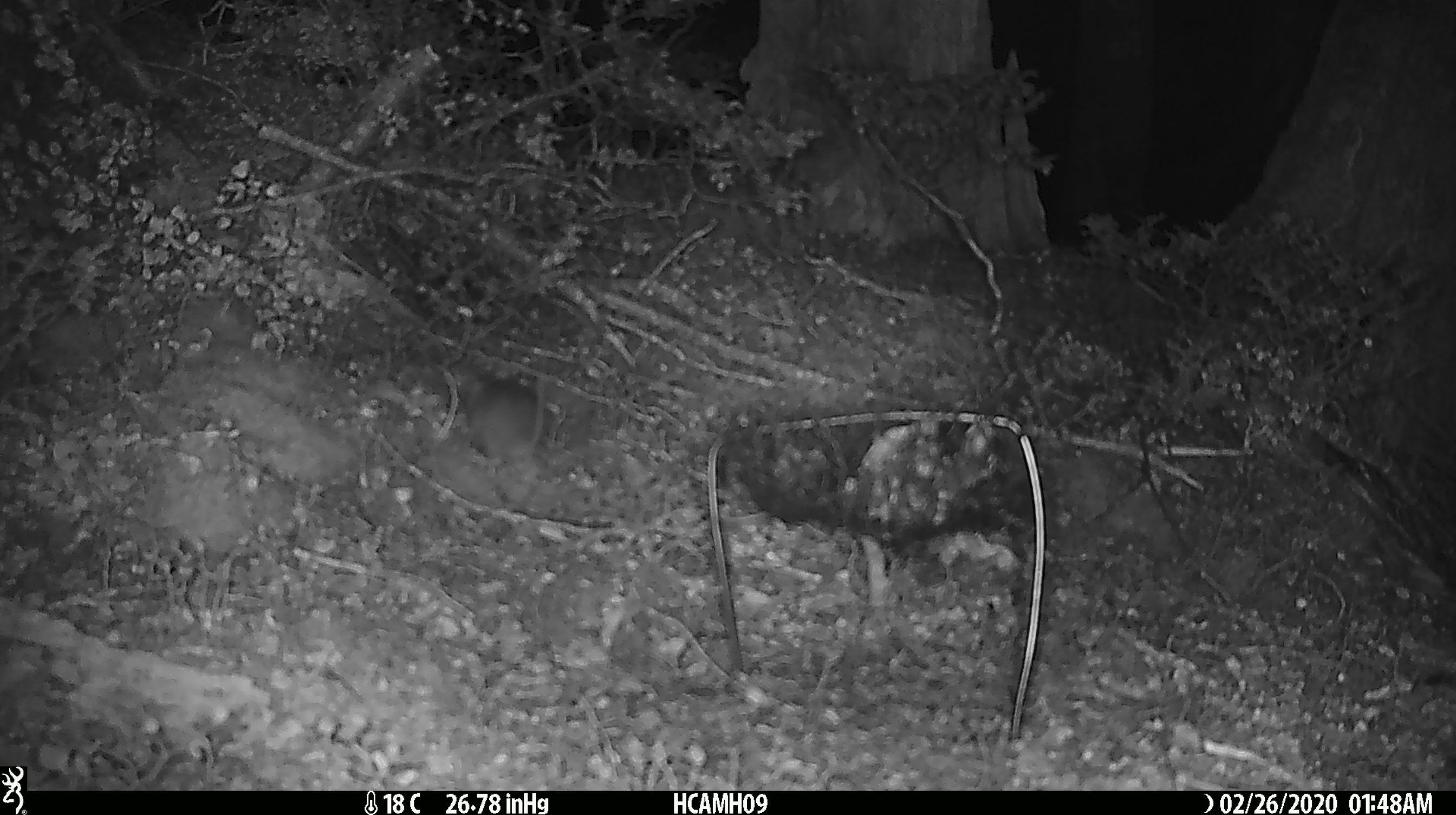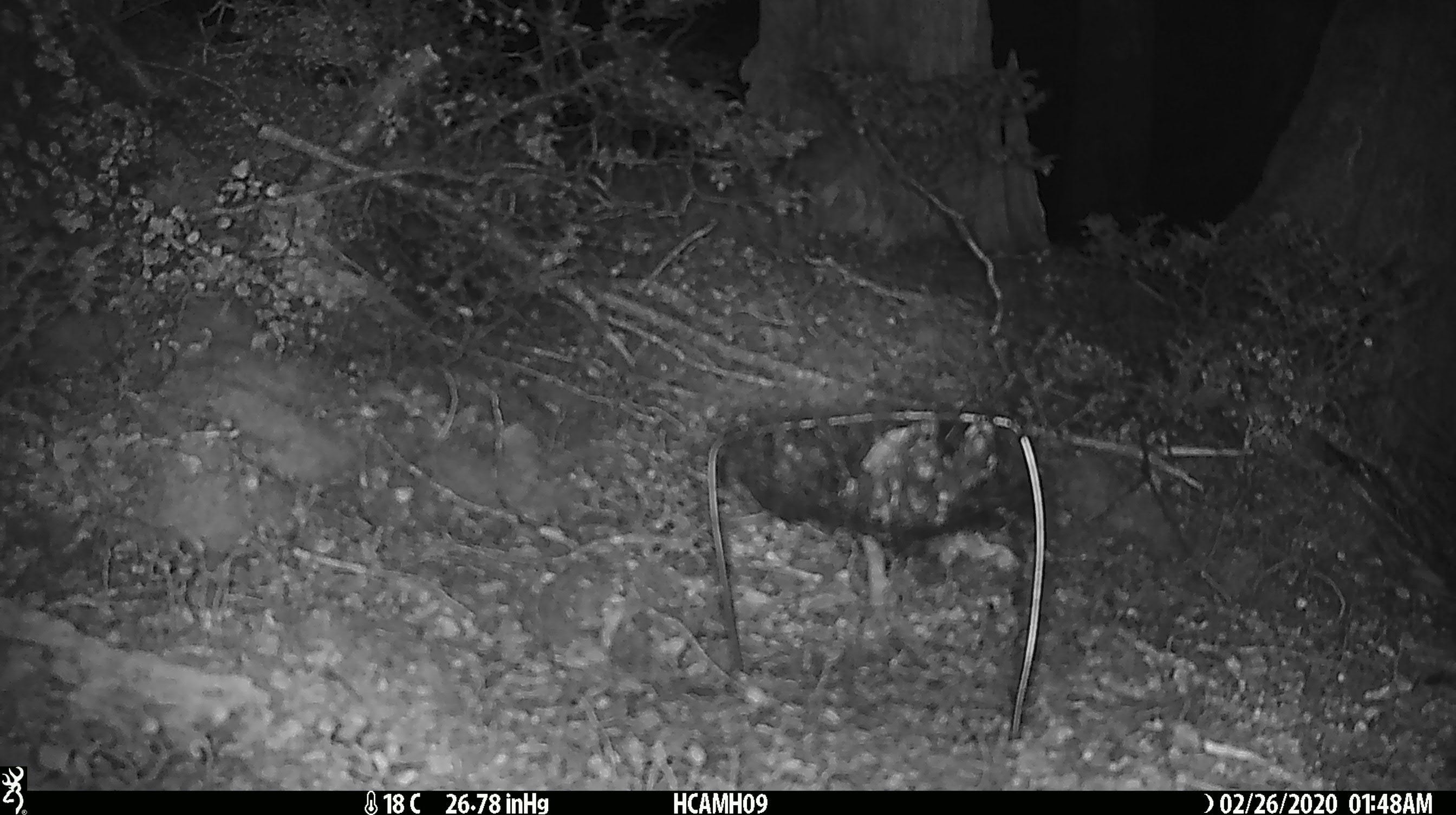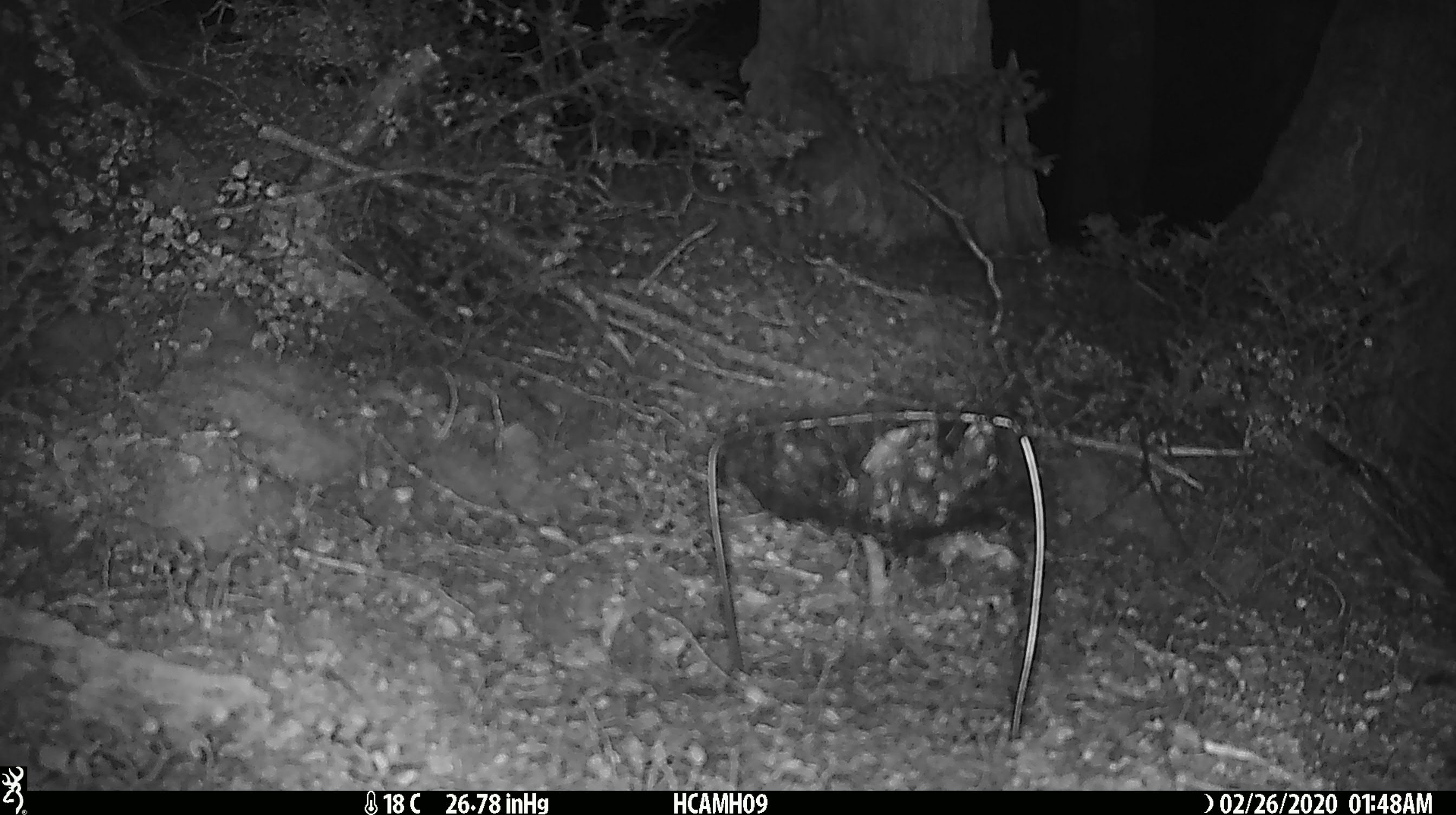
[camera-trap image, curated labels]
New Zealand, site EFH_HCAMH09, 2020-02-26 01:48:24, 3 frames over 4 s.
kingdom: Animalia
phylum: Chordata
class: Mammalia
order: Rodentia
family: Muridae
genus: Mus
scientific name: Mus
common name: mouse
Mouse (Mus).